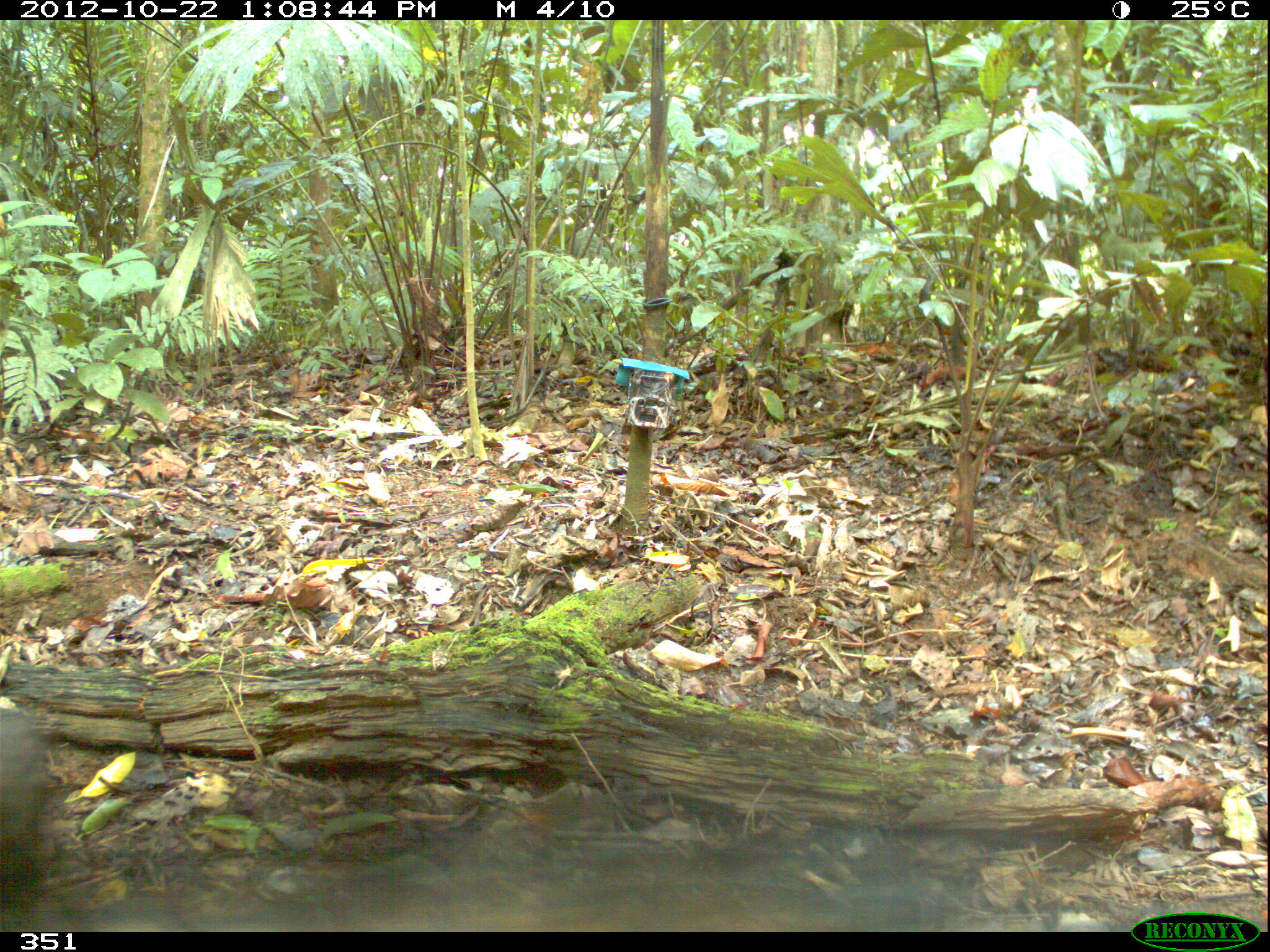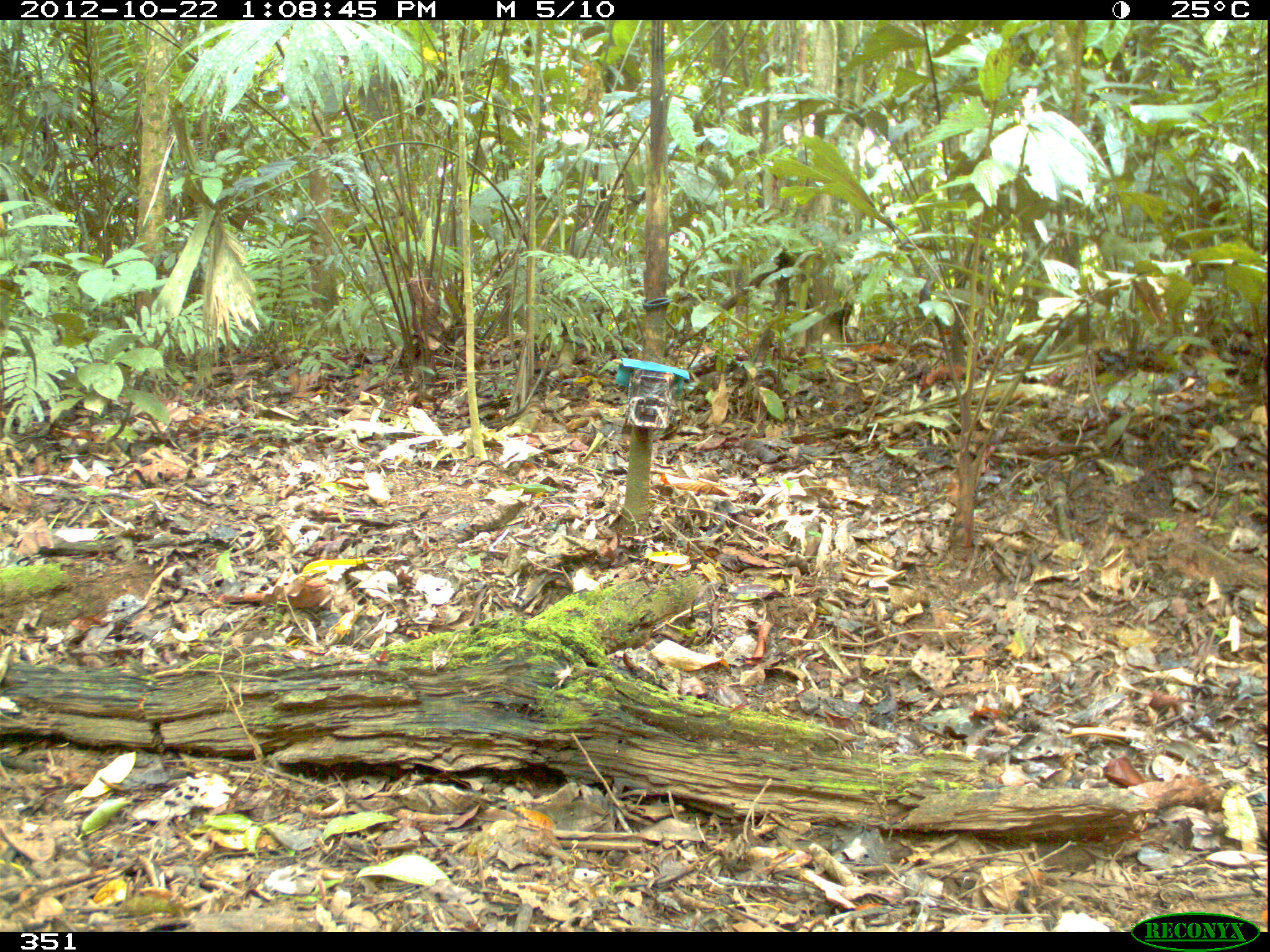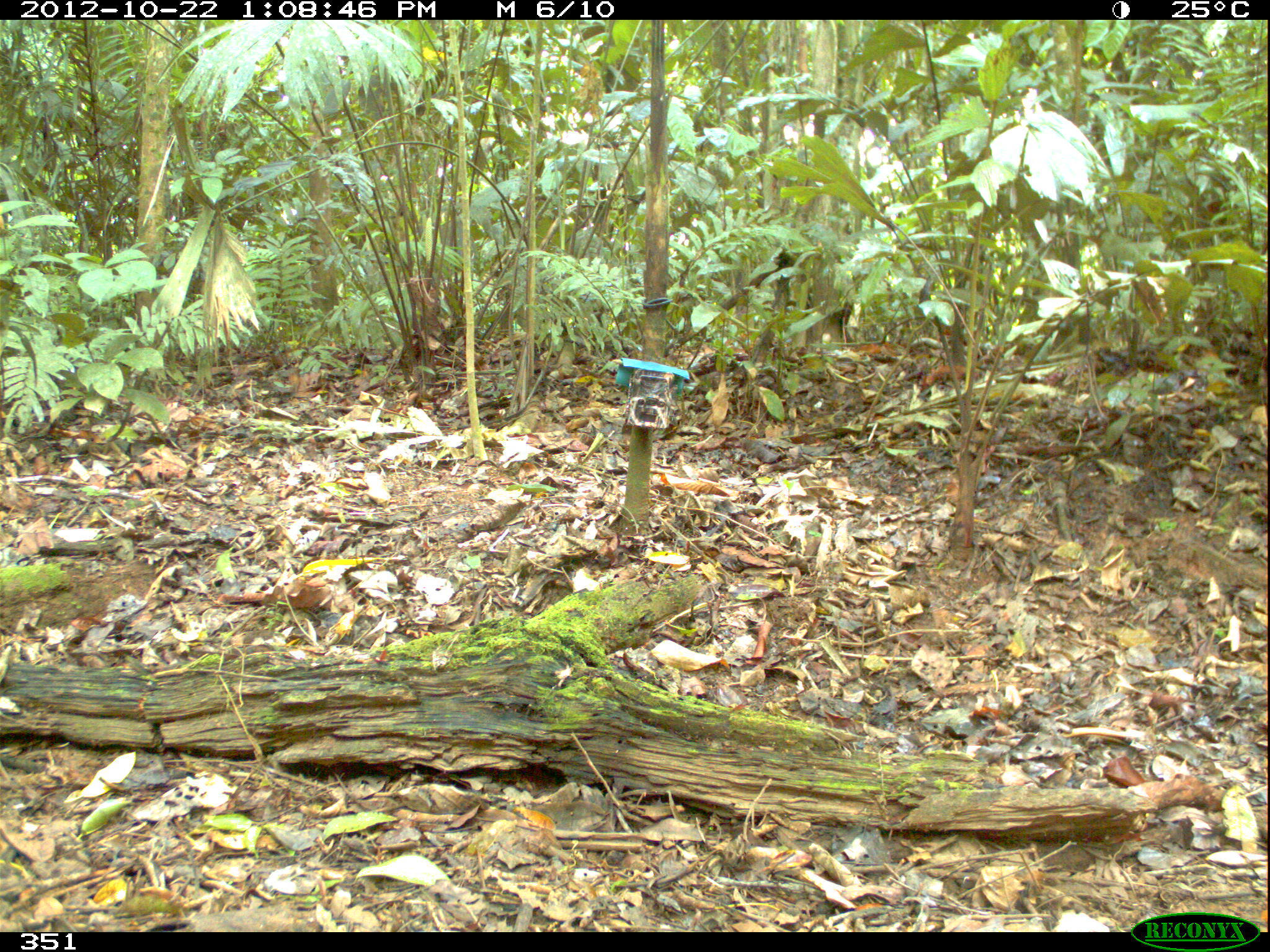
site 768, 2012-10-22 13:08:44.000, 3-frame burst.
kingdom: Animalia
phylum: Chordata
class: Mammalia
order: Artiodactyla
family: Tayassuidae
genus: Tayassu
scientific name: Tayassu pecari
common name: white-lipped peccary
Tayassu pecari (white-lipped peccary).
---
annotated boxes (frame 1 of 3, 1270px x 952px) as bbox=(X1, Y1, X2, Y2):
tayassu pecari: bbox=(0, 707, 1267, 932)